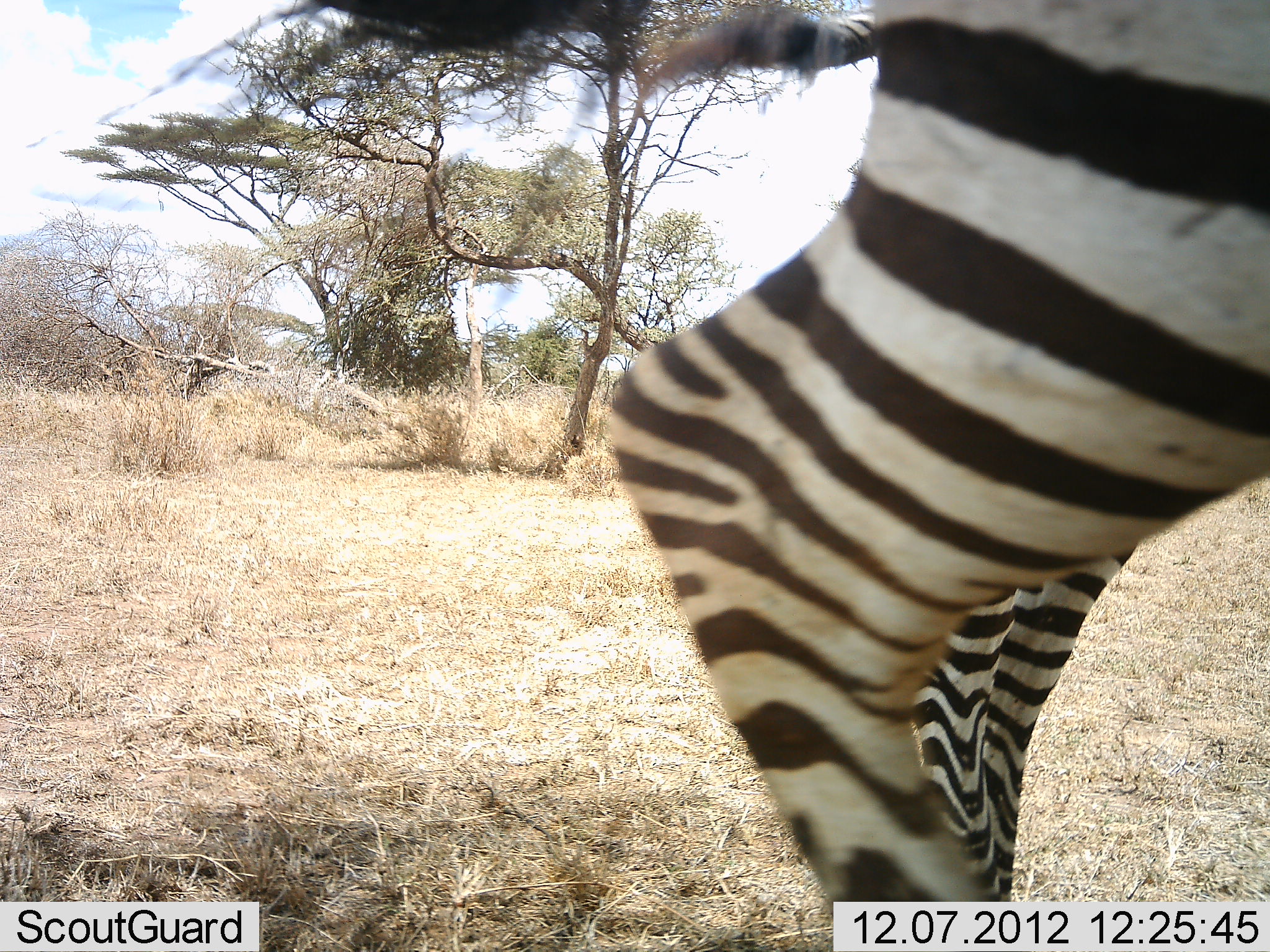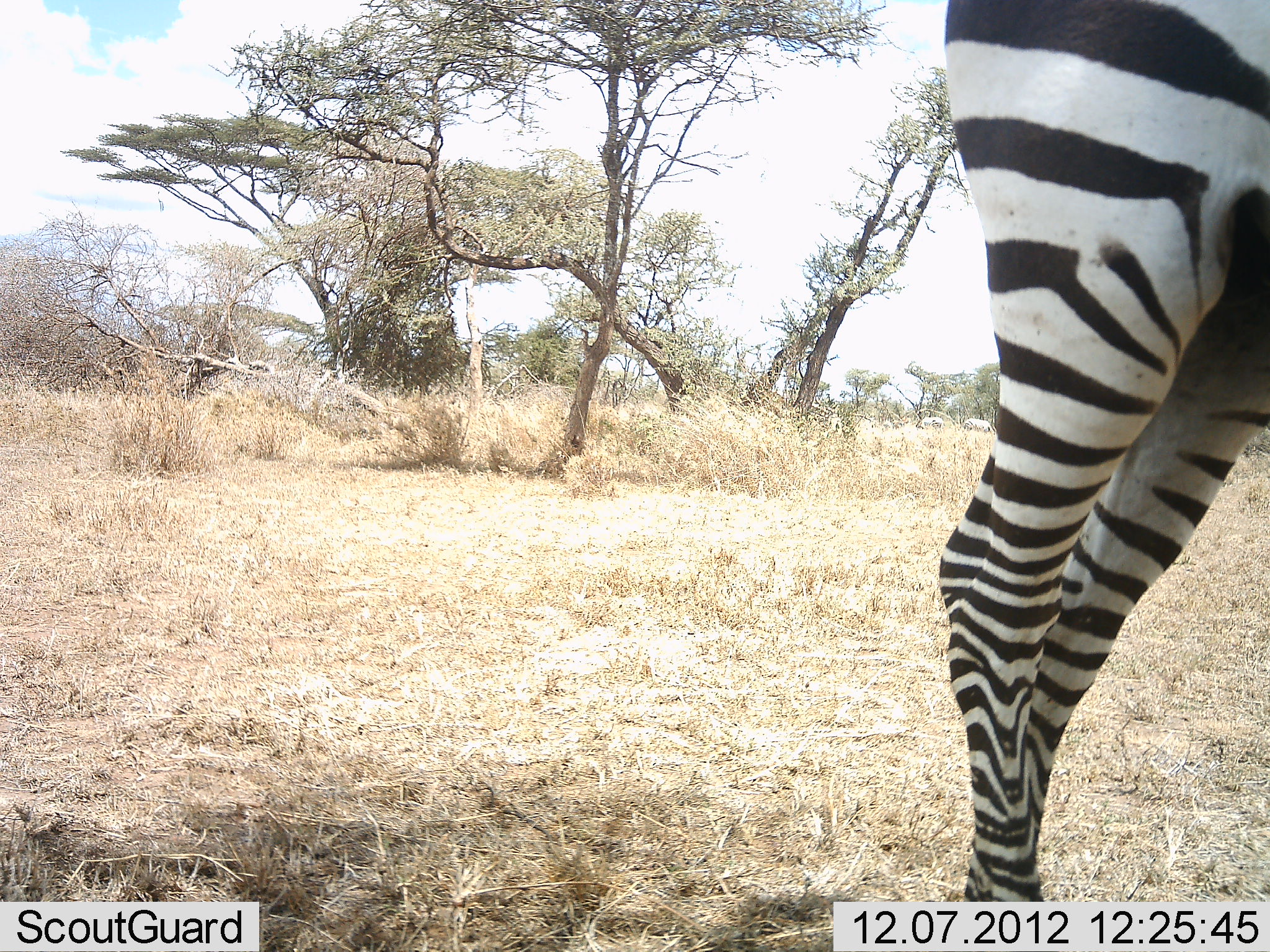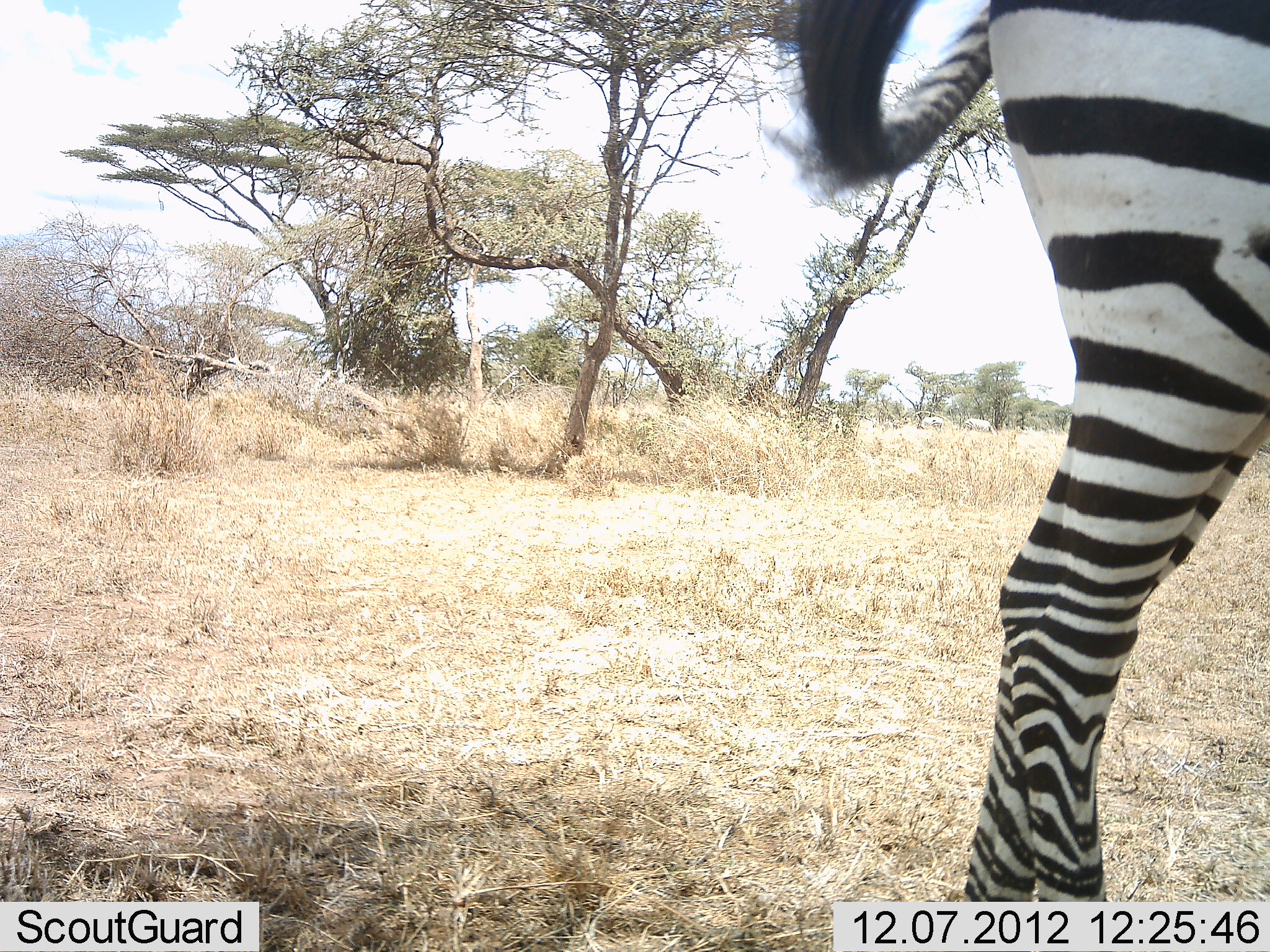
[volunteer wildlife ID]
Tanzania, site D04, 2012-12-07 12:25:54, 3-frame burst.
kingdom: Animalia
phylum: Chordata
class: Mammalia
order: Perissodactyla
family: Equidae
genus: Equus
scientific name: Equus quagga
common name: plains zebra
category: zebra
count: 1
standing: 59%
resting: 3%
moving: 47%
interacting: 3%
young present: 0%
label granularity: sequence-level